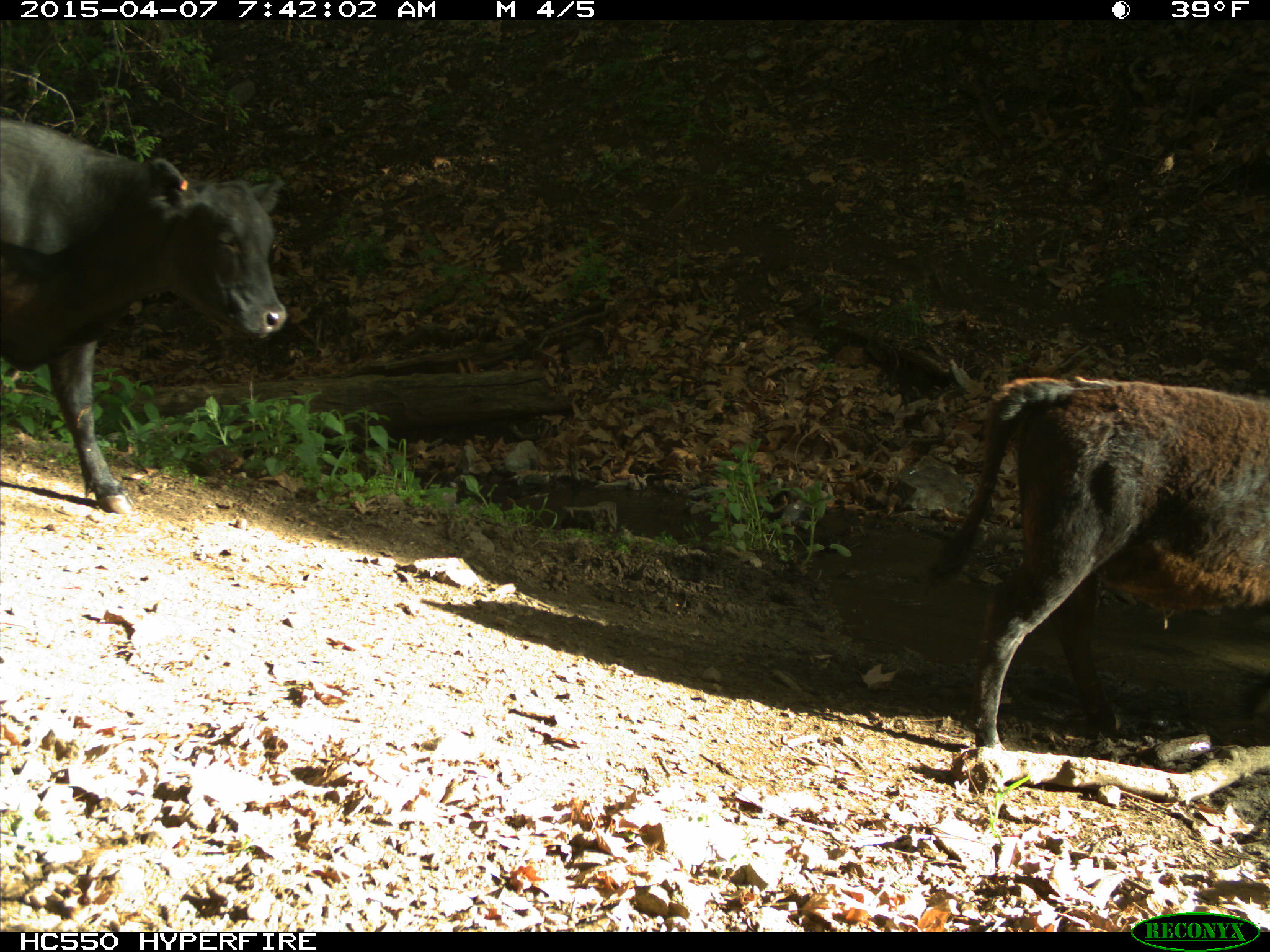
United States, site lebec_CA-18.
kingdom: Animalia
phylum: Chordata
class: Mammalia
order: Artiodactyla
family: Bovidae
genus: Bos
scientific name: Bos taurus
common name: domestic cow